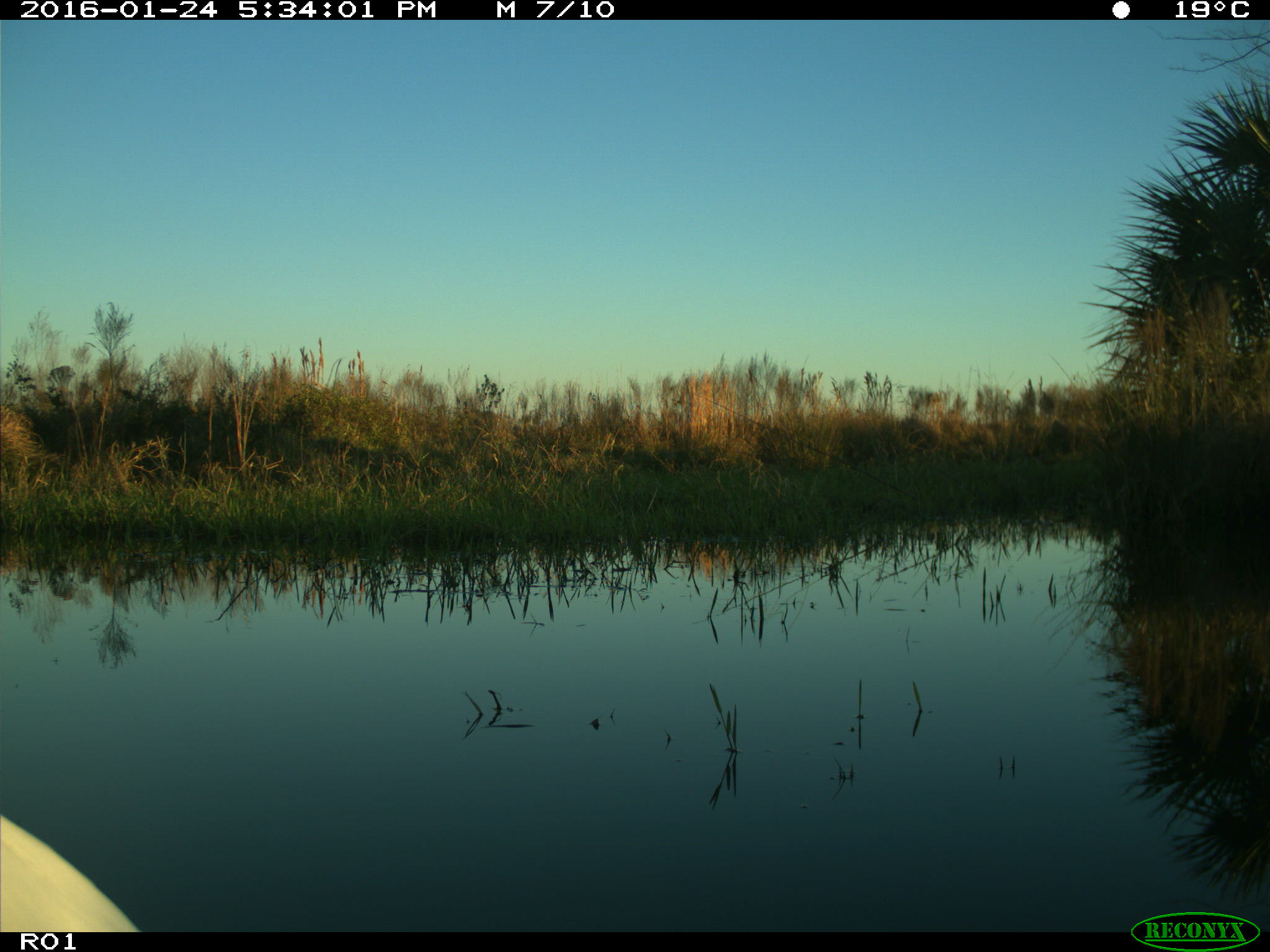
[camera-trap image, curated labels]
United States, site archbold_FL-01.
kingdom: Animalia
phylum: Chordata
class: Aves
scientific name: Aves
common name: birds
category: unidentified bird